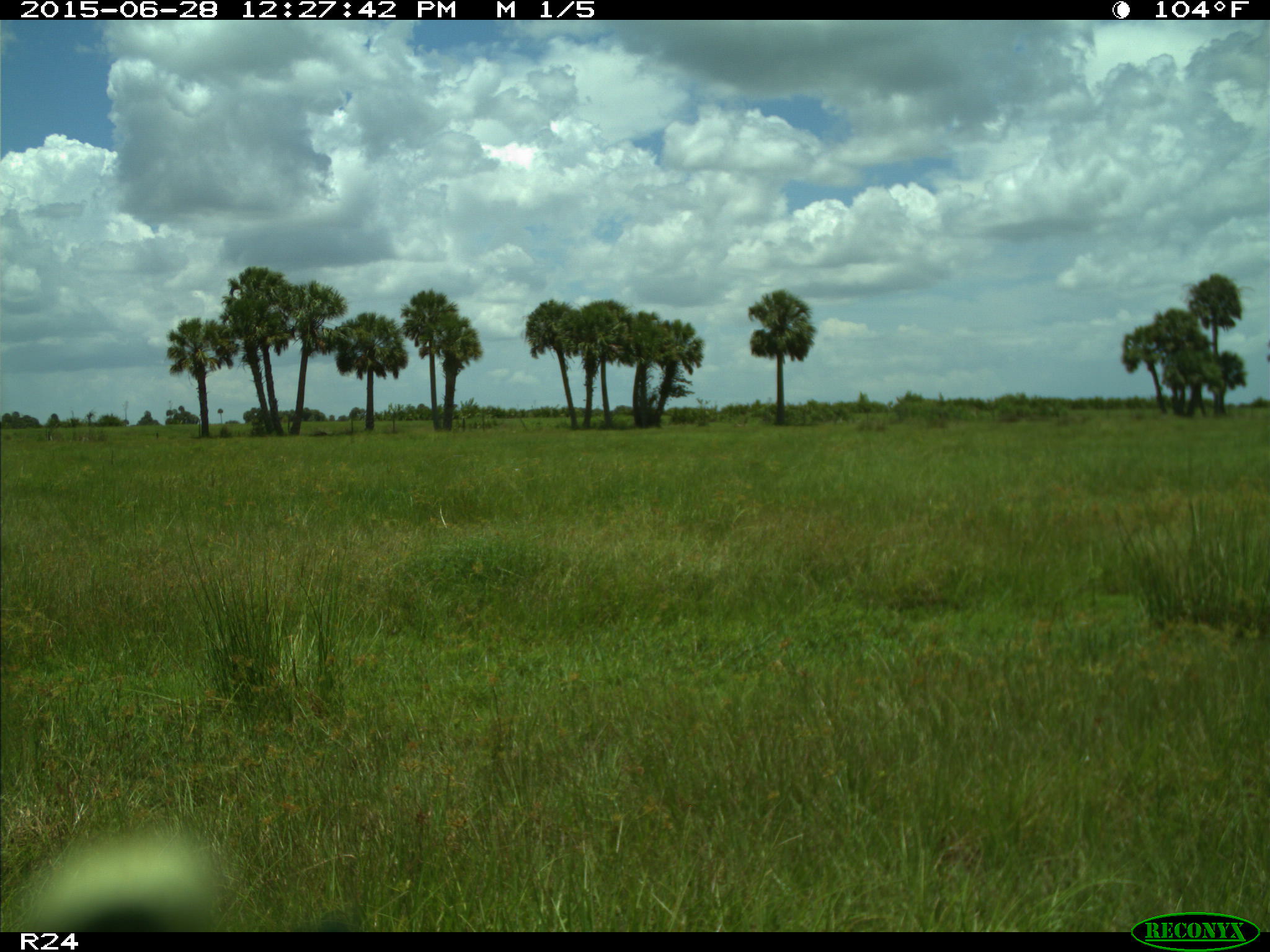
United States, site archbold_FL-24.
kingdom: Animalia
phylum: Chordata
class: Mammalia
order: Artiodactyla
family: Bovidae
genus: Bos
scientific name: Bos taurus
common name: domestic cow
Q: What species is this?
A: Bos taurus (domestic cow).